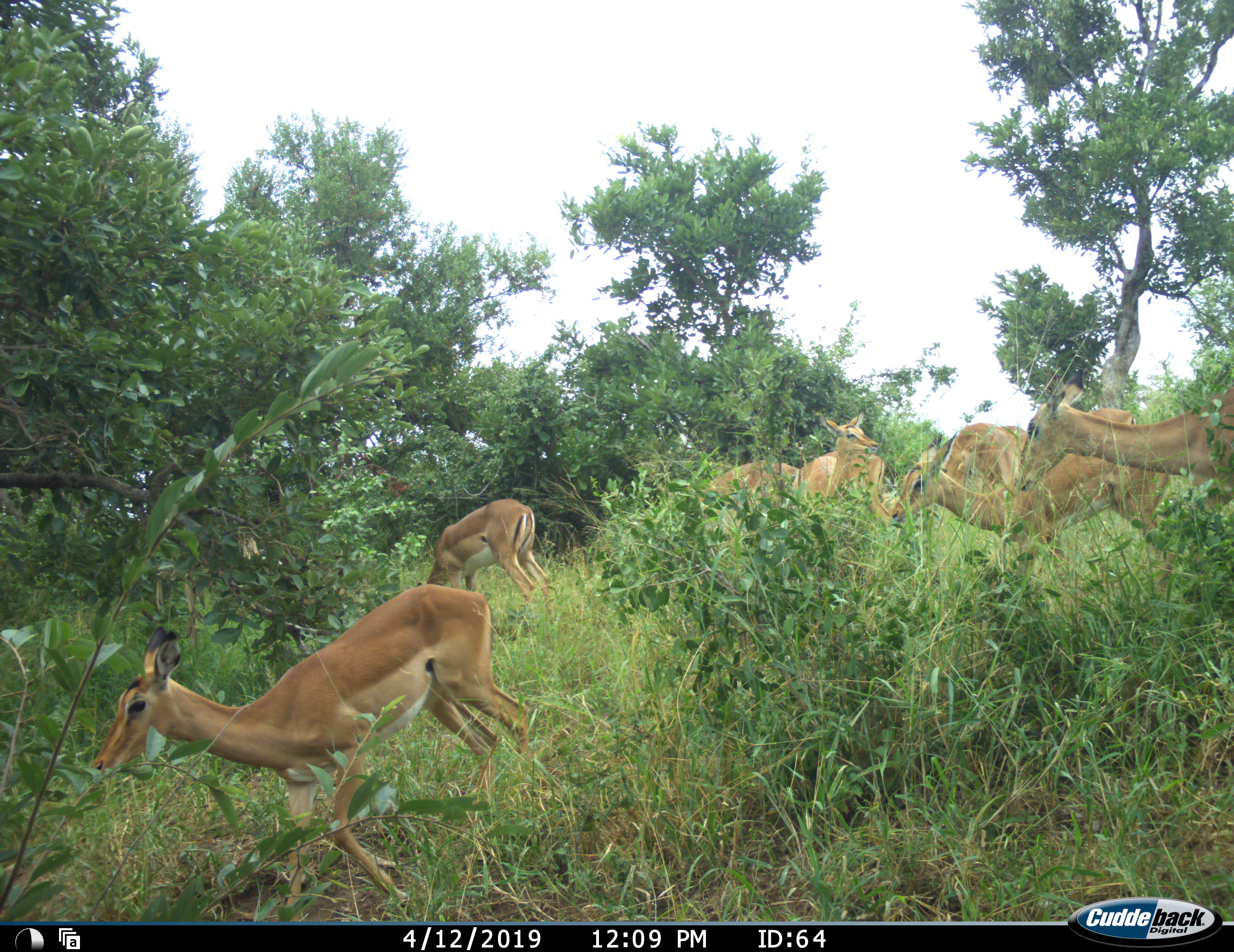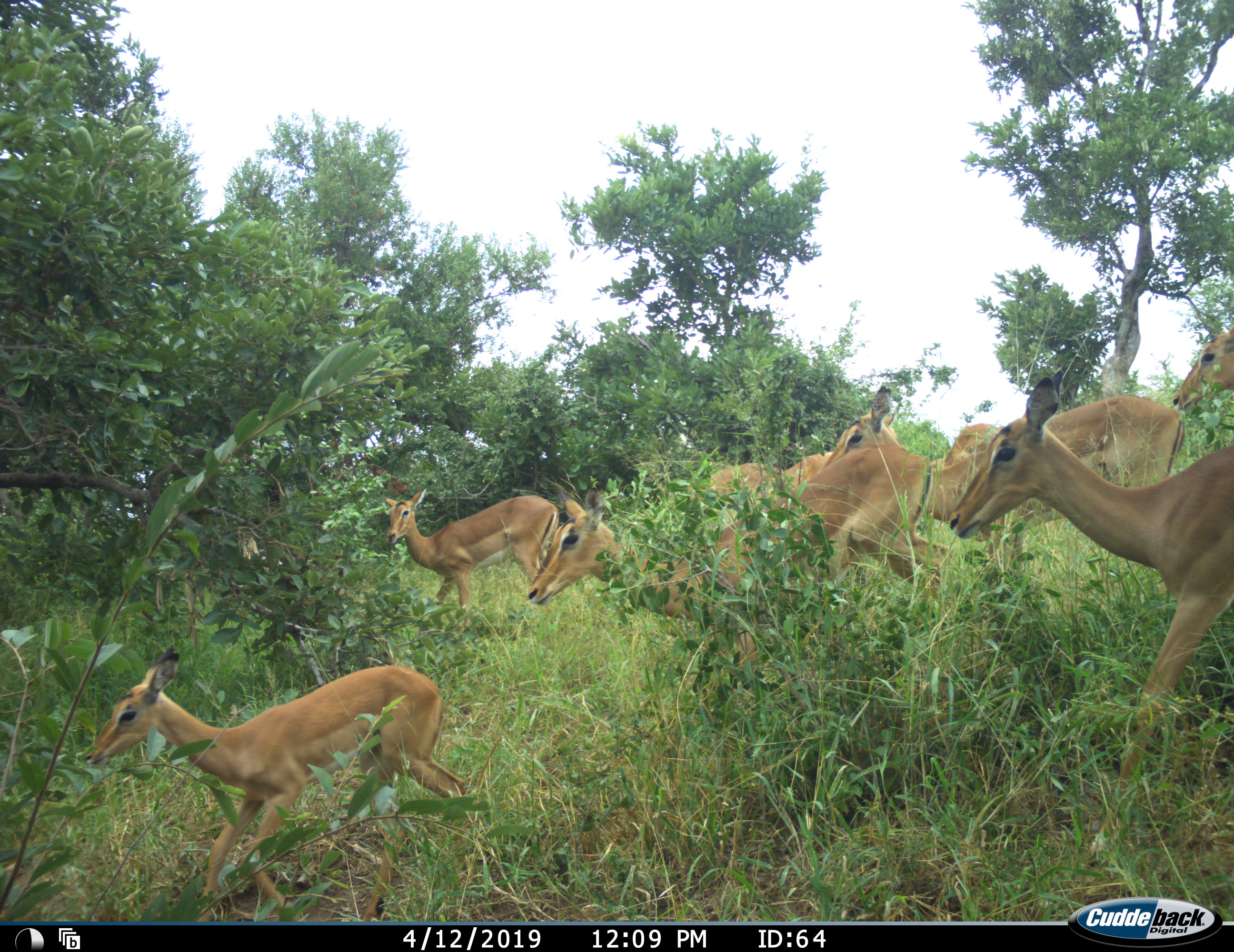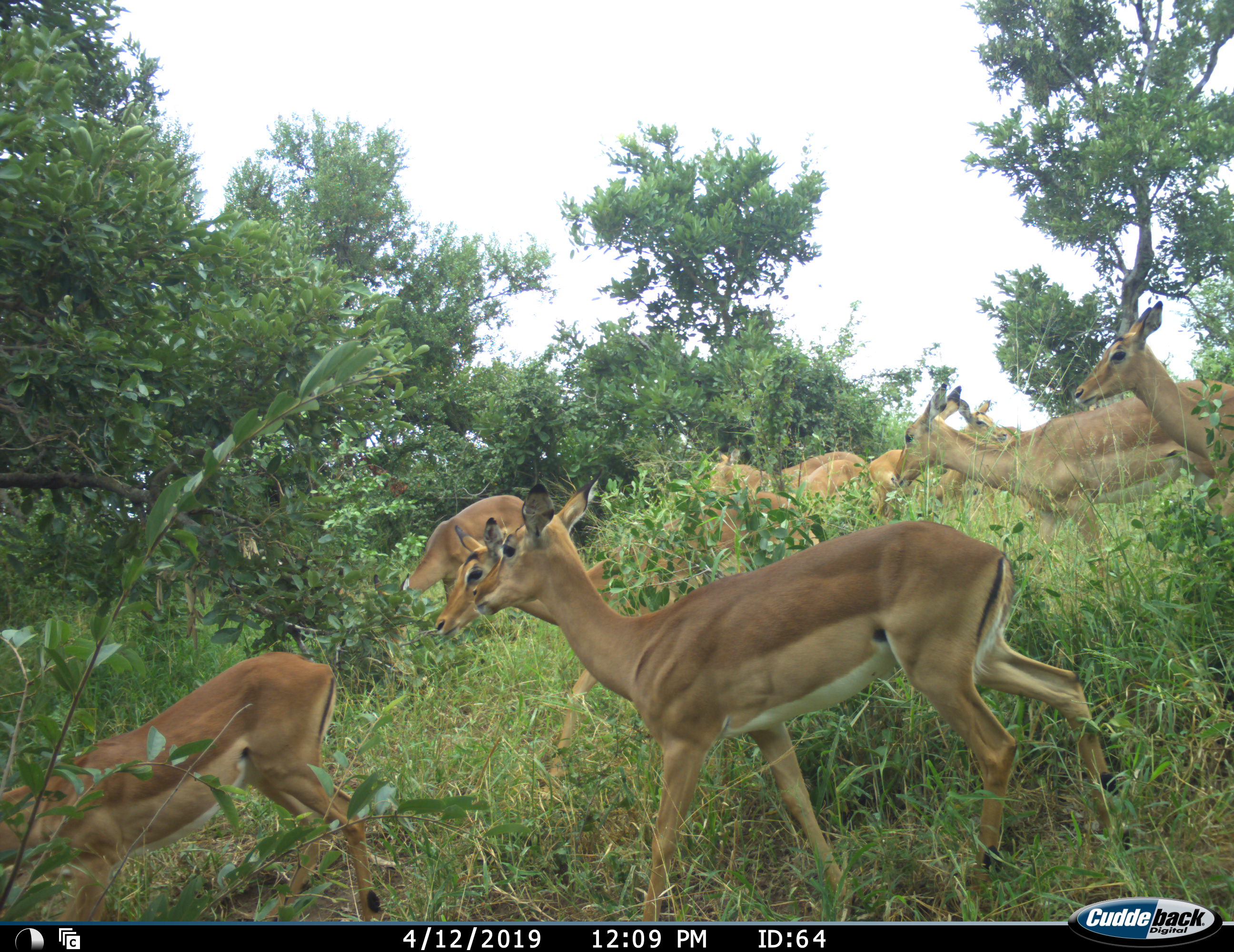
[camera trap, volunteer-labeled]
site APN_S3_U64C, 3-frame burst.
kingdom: Animalia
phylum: Chordata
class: Mammalia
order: Artiodactyla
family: Bovidae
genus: Aepyceros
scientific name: Aepyceros melampus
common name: impala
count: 10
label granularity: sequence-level